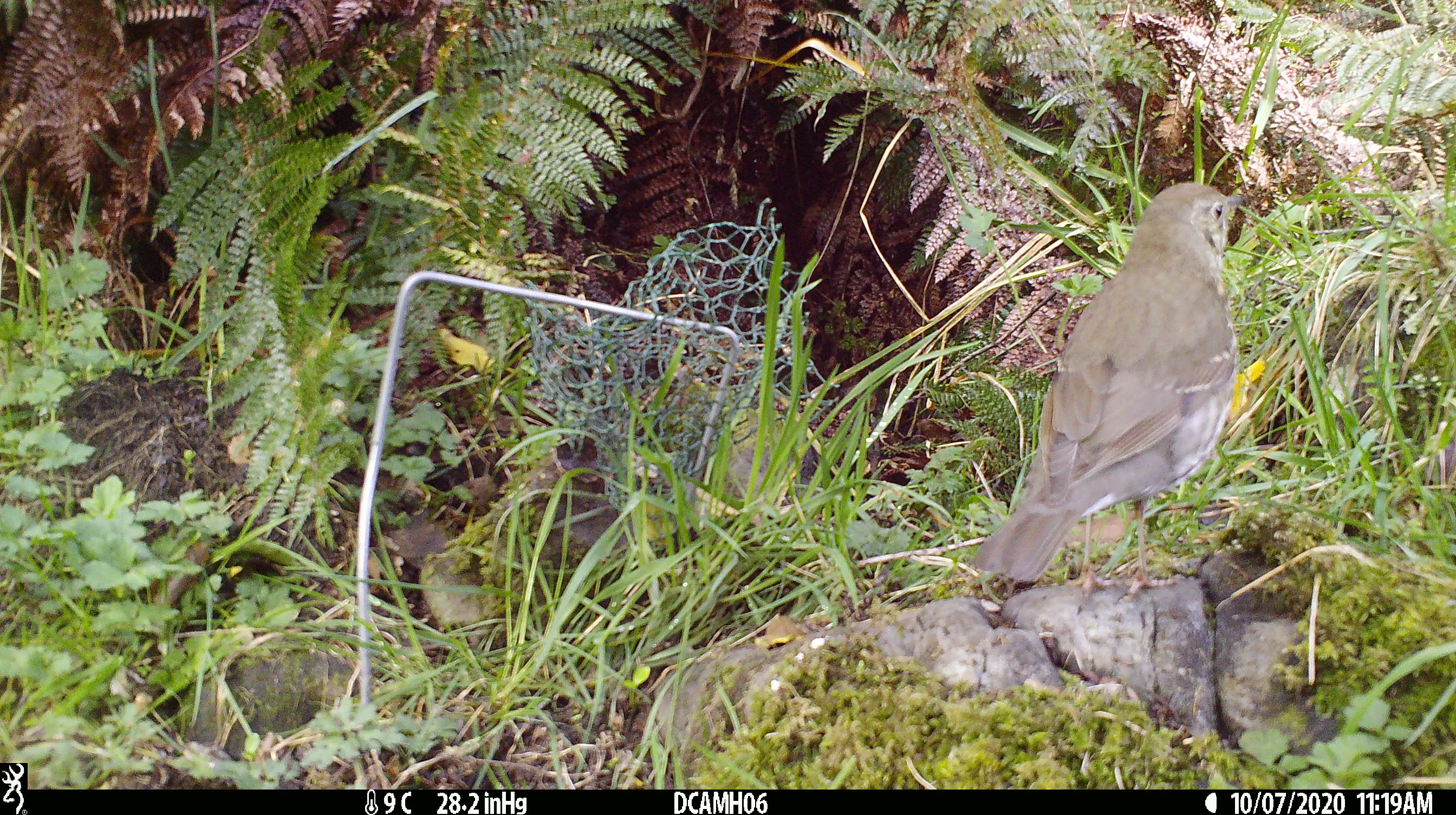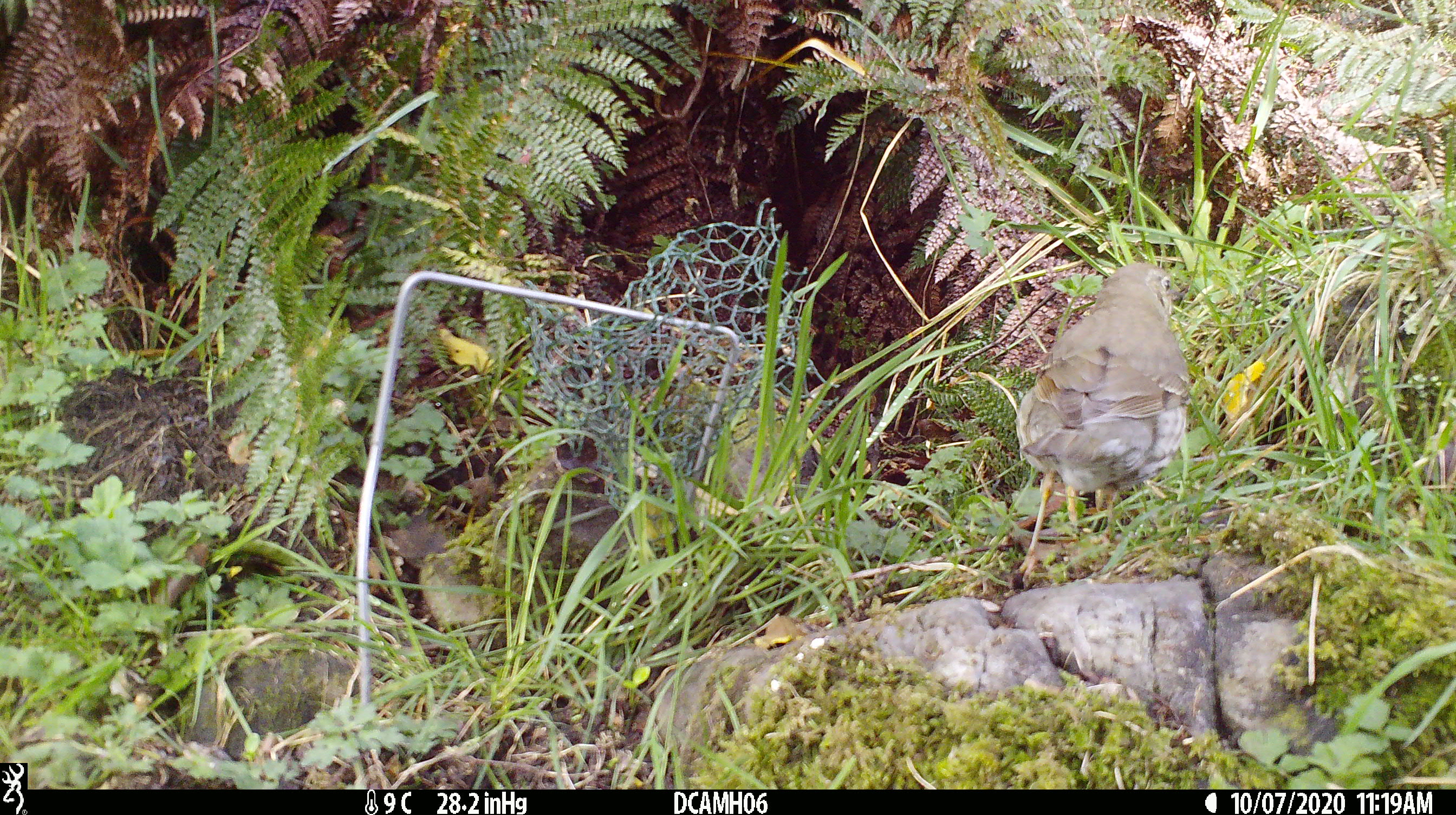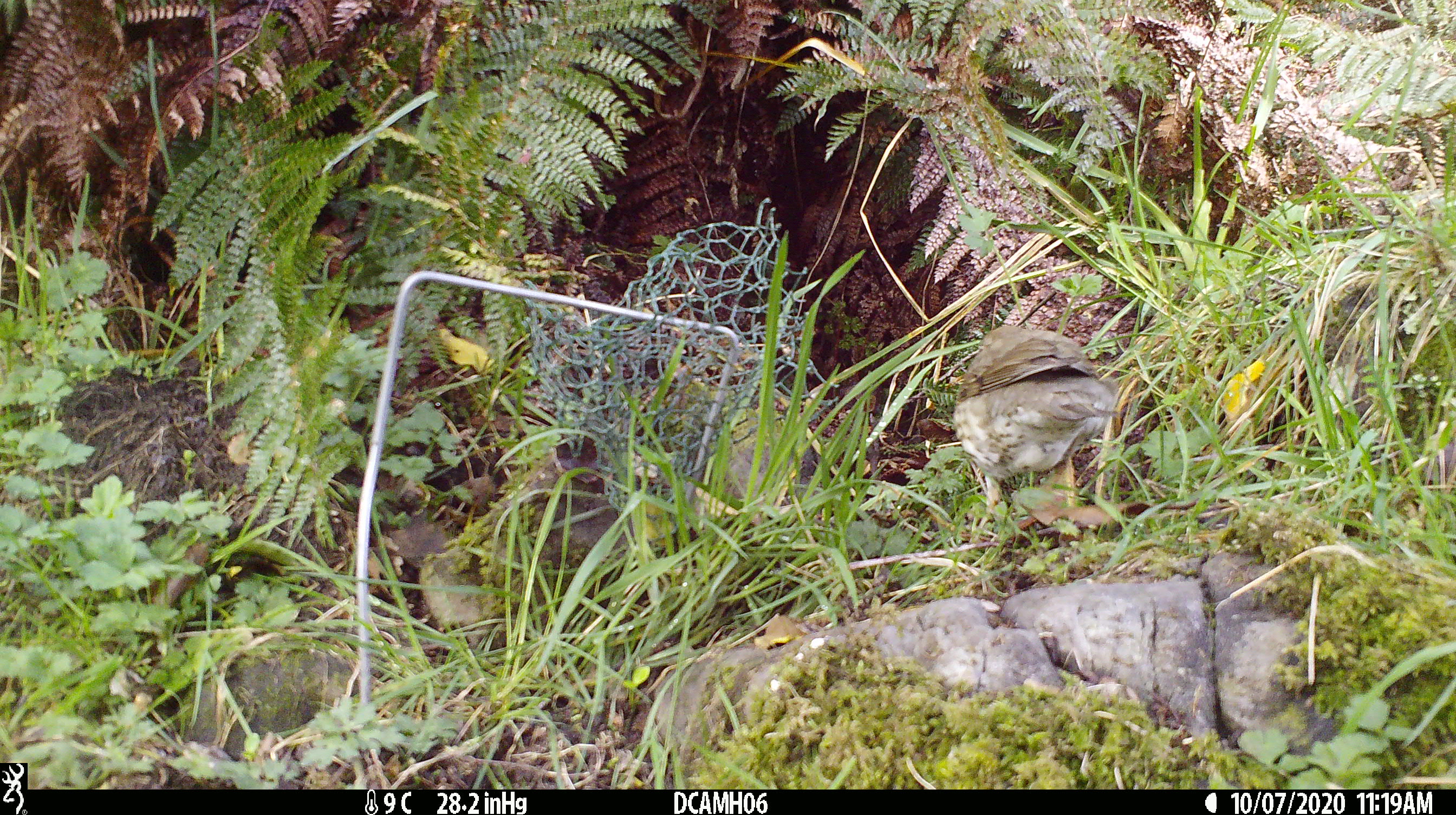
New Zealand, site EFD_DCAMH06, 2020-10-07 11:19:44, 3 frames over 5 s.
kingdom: Animalia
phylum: Chordata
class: Aves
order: Passeriformes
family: Turdidae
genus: Turdus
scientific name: Turdus philomelos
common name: song thrush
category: thrush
Thrush (song thrush) (Turdus philomelos).